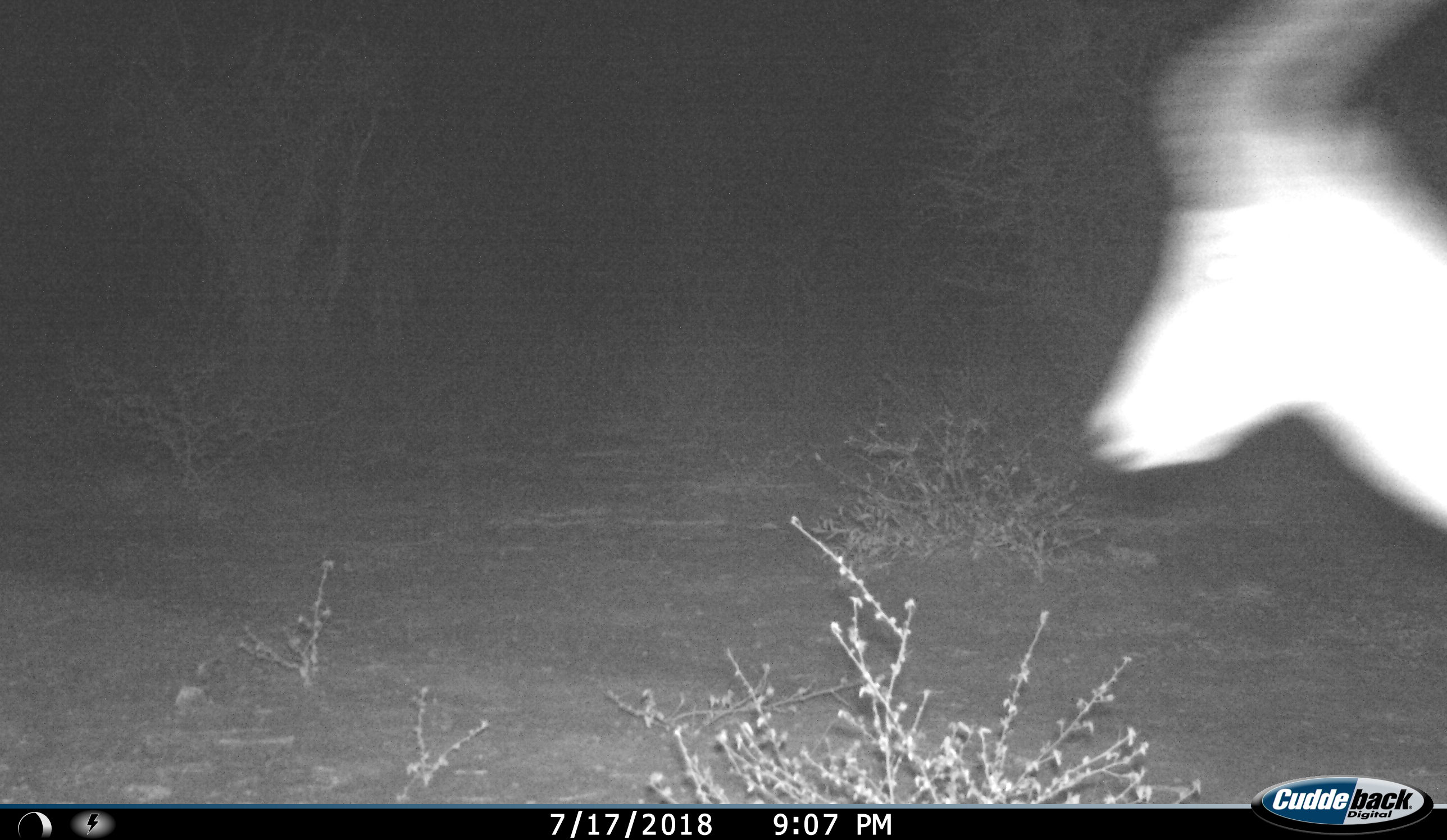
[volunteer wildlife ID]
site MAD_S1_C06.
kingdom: Animalia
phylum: Chordata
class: Mammalia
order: Artiodactyla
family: Bovidae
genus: Aepyceros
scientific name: Aepyceros melampus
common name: impala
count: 1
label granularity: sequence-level